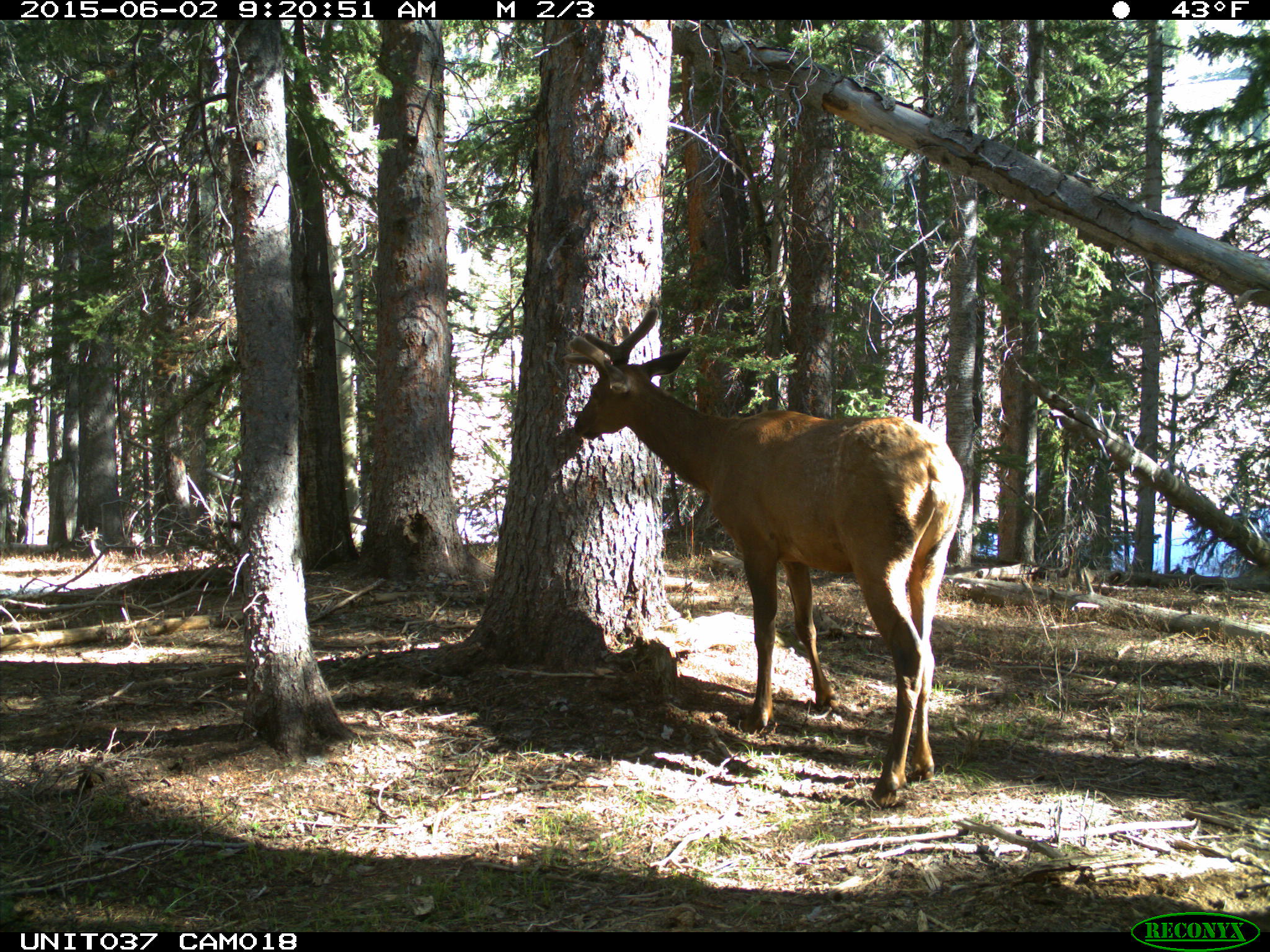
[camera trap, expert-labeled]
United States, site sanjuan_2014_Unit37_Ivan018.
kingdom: Animalia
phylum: Chordata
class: Mammalia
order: Artiodactyla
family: Cervidae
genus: Cervus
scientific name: Cervus elaphus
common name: red deer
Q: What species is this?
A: Cervus elaphus (red deer).